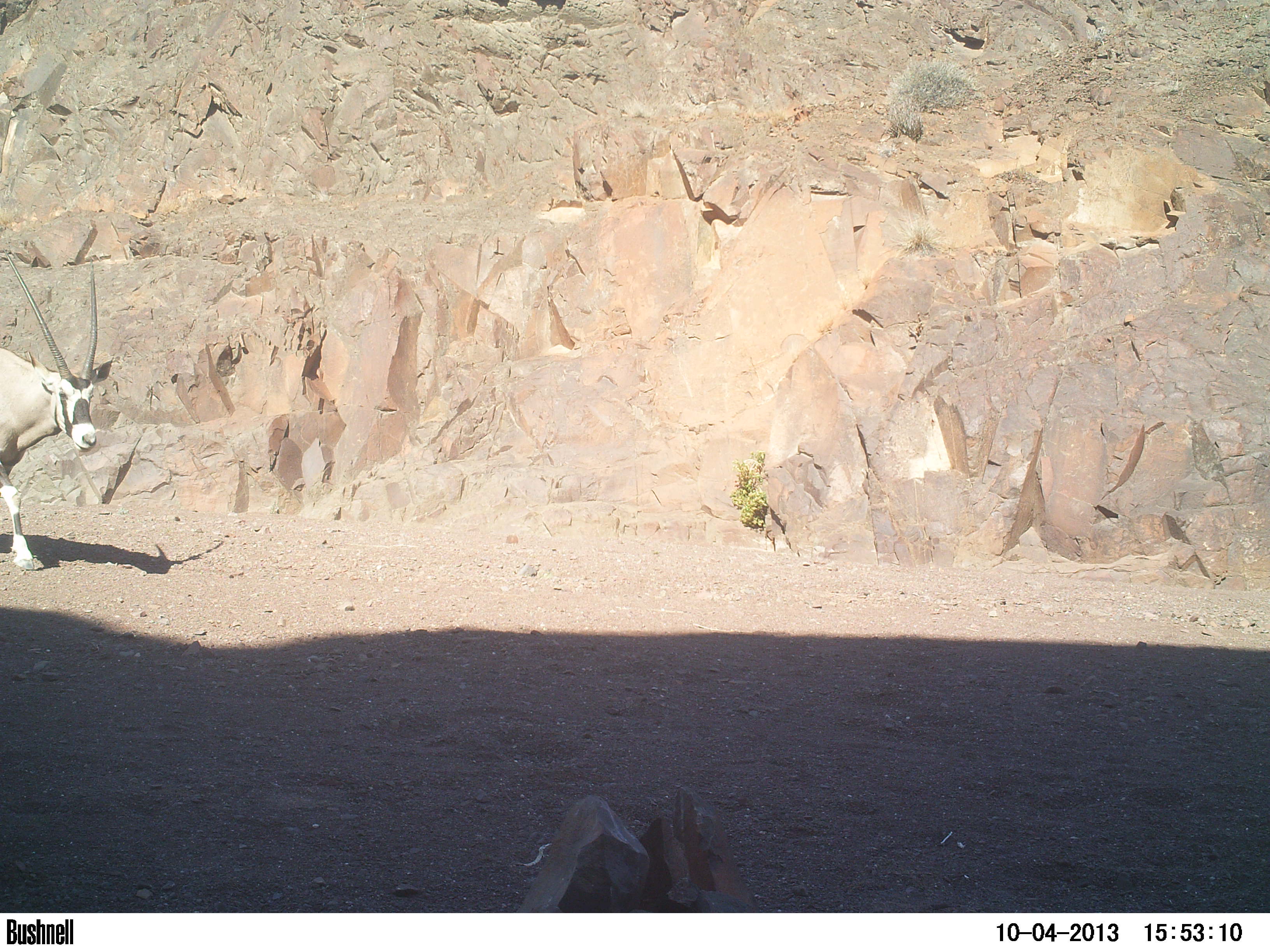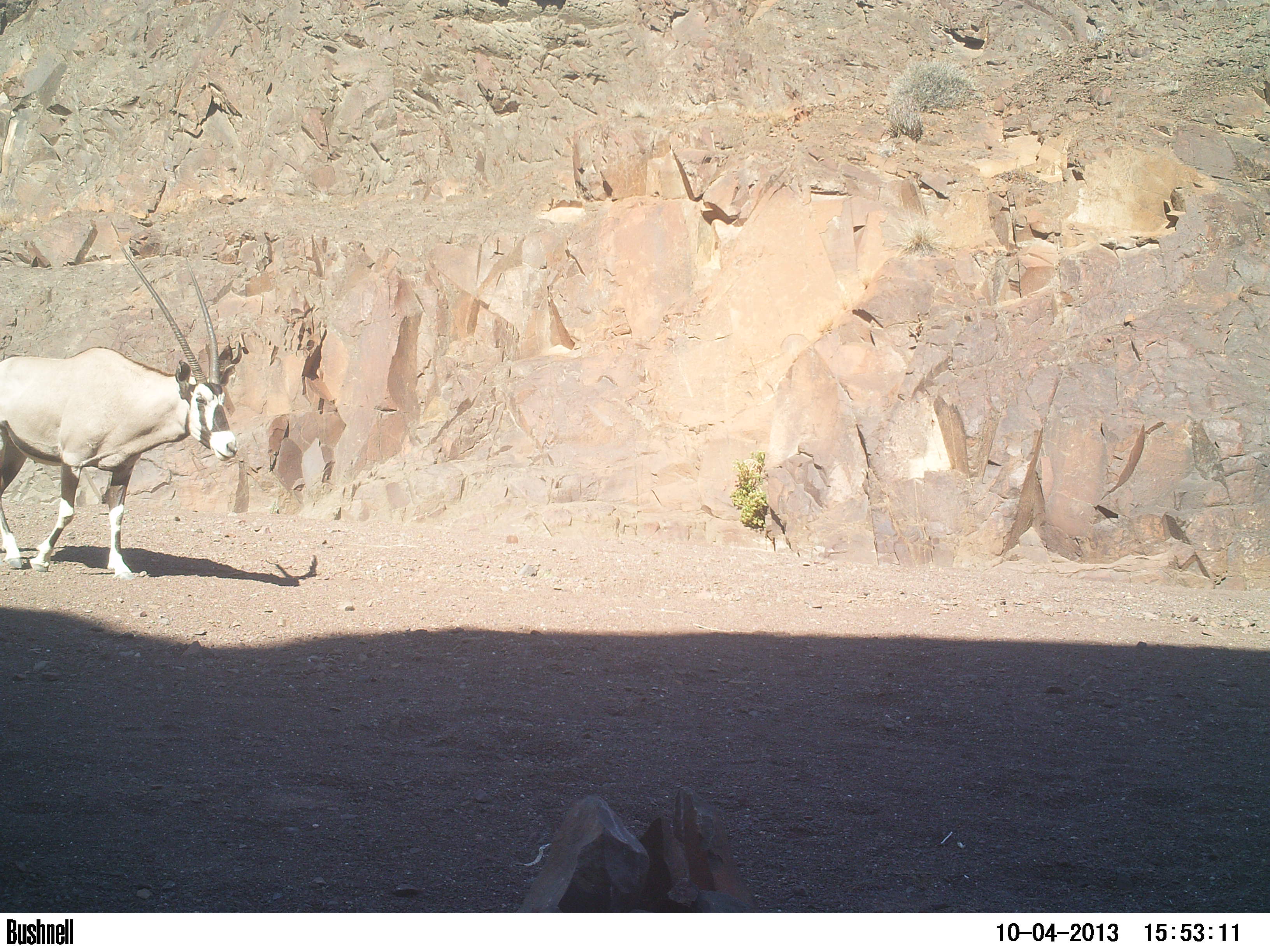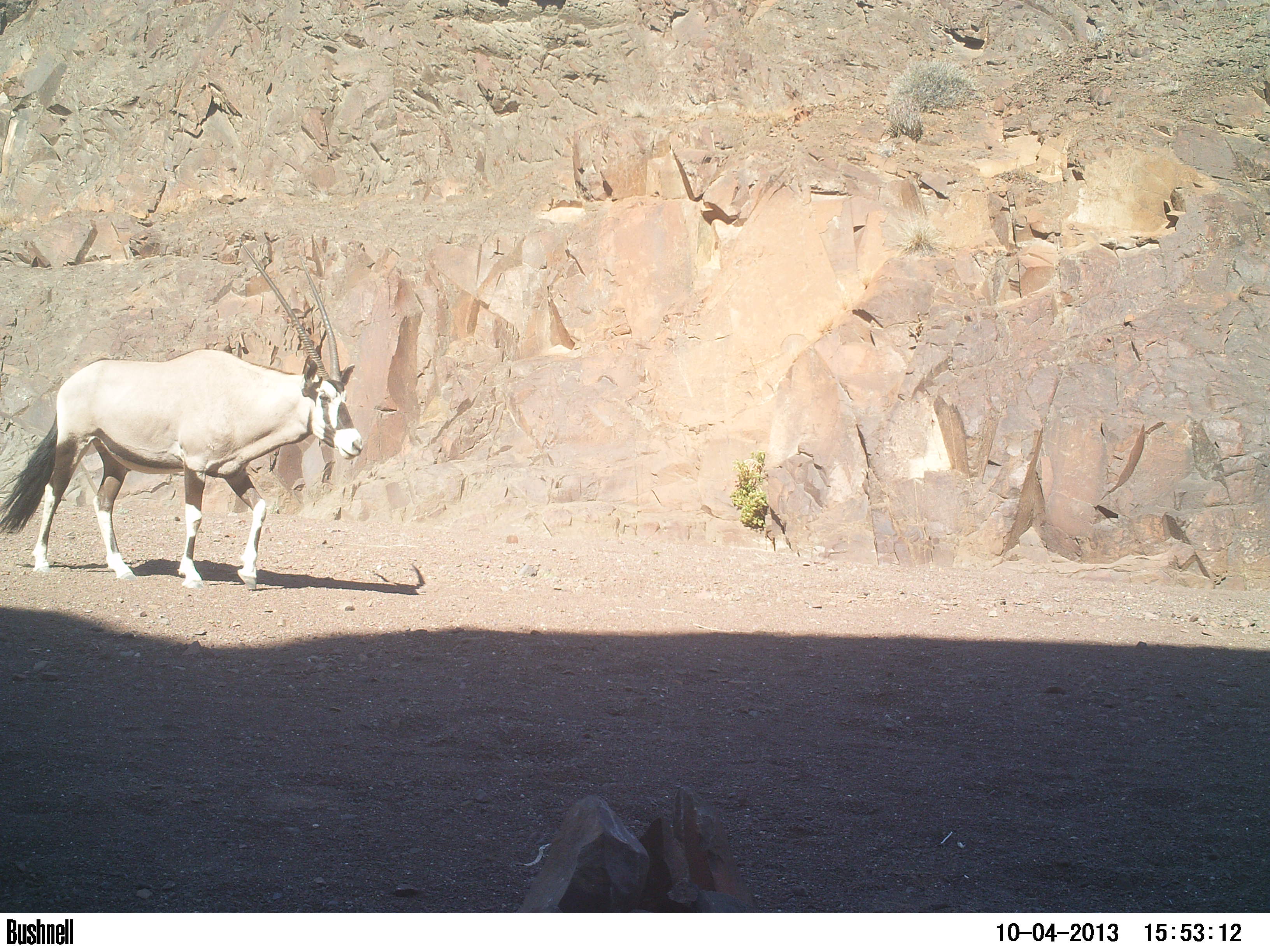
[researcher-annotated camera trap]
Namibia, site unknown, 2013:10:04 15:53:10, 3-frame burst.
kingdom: Animalia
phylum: Chordata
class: Mammalia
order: Artiodactyla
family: Bovidae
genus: Oryx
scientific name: Oryx gazella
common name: gemsbok